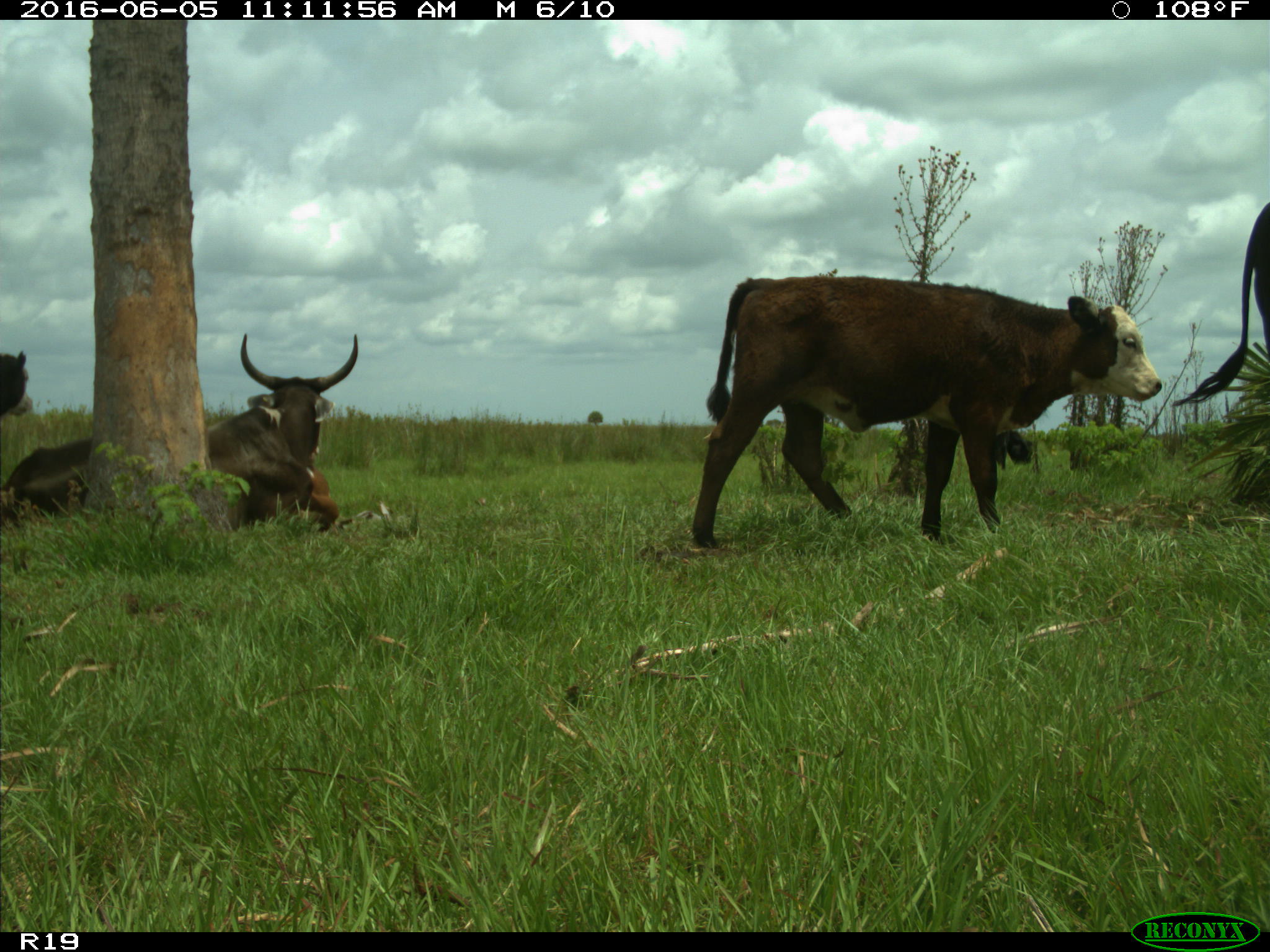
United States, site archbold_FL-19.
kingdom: Animalia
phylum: Chordata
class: Mammalia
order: Artiodactyla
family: Bovidae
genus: Bos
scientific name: Bos taurus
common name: domestic cow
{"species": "Bos taurus (domestic cow)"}